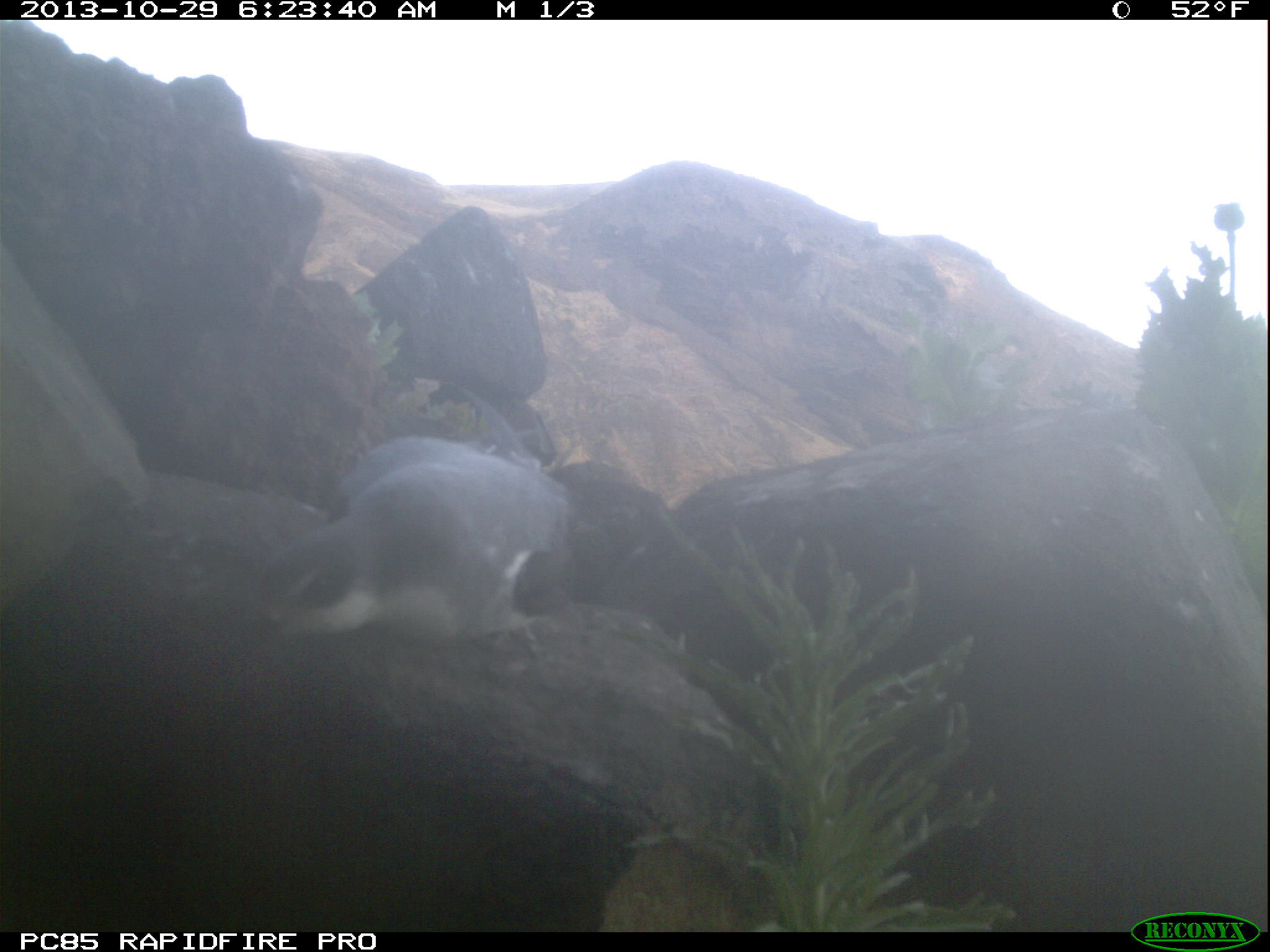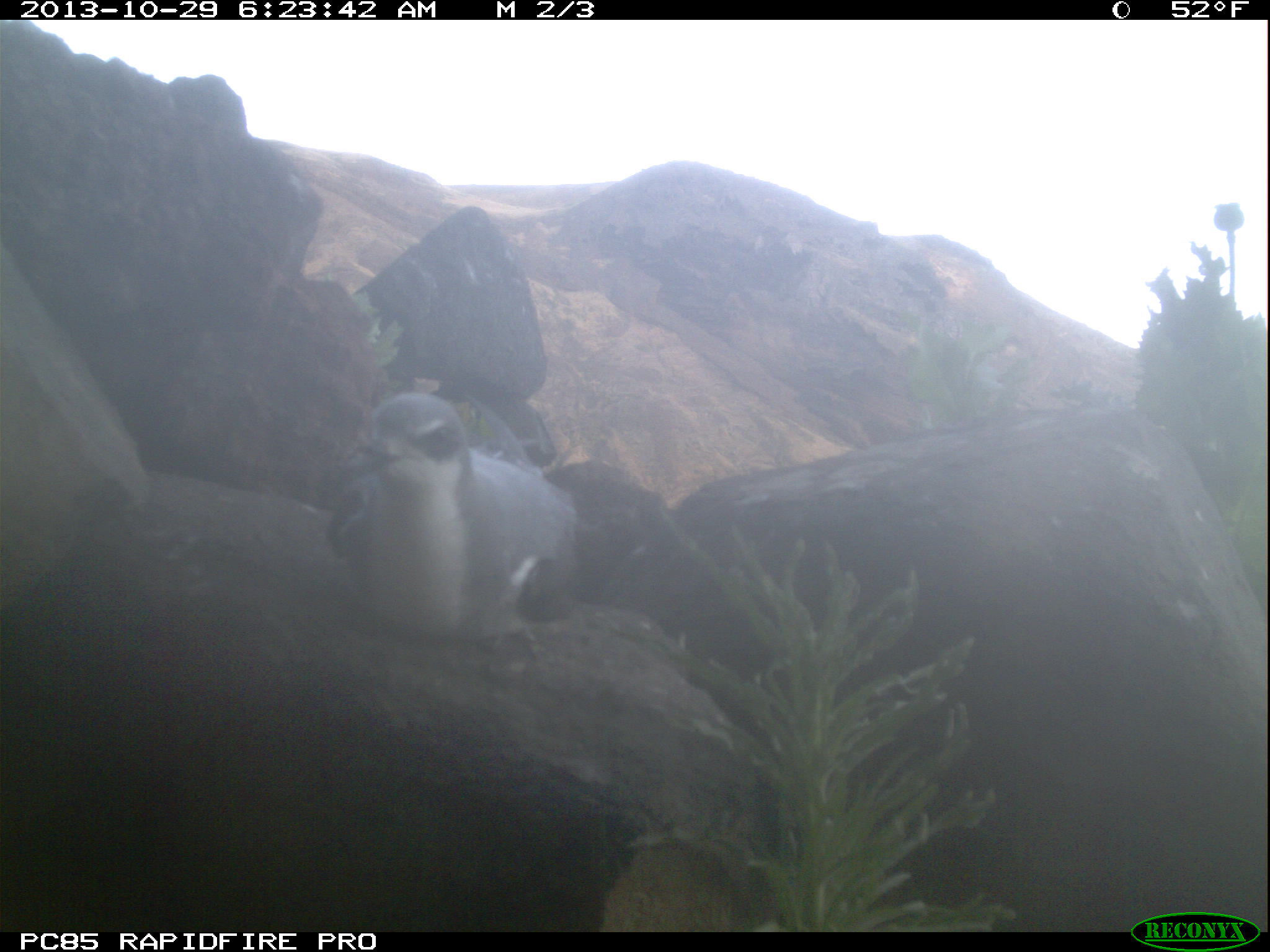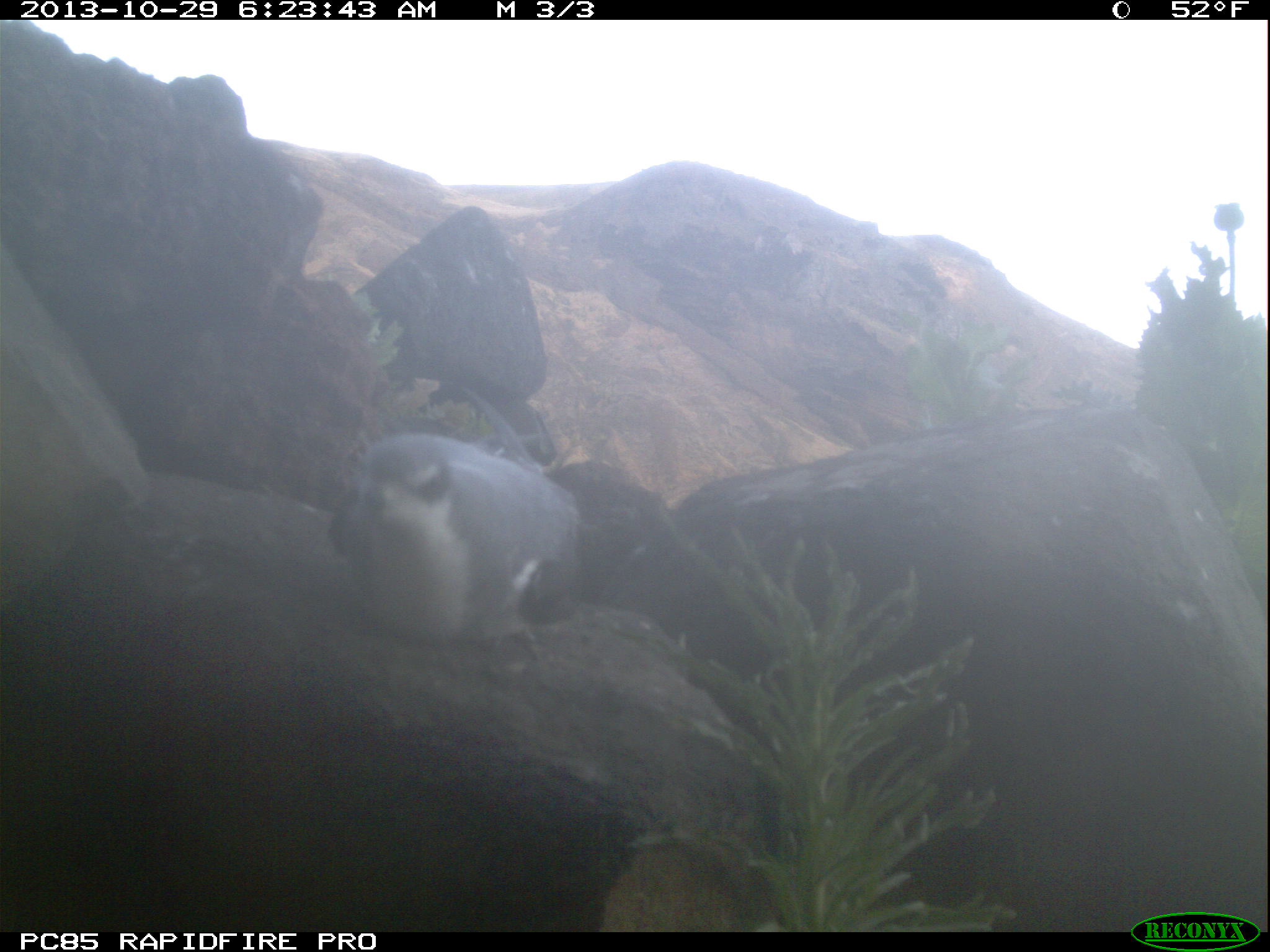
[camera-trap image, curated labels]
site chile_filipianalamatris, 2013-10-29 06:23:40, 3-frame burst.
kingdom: Animalia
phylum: Chordata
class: Aves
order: Procellariiformes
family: Procellariidae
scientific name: Procellariidae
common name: petrel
Petrel (Procellariidae).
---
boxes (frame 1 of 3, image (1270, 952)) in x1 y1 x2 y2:
petrel: 246 427 626 661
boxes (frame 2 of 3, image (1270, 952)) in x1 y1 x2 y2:
petrel: 318 386 636 641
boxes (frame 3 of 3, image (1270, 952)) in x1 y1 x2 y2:
petrel: 325 426 587 649